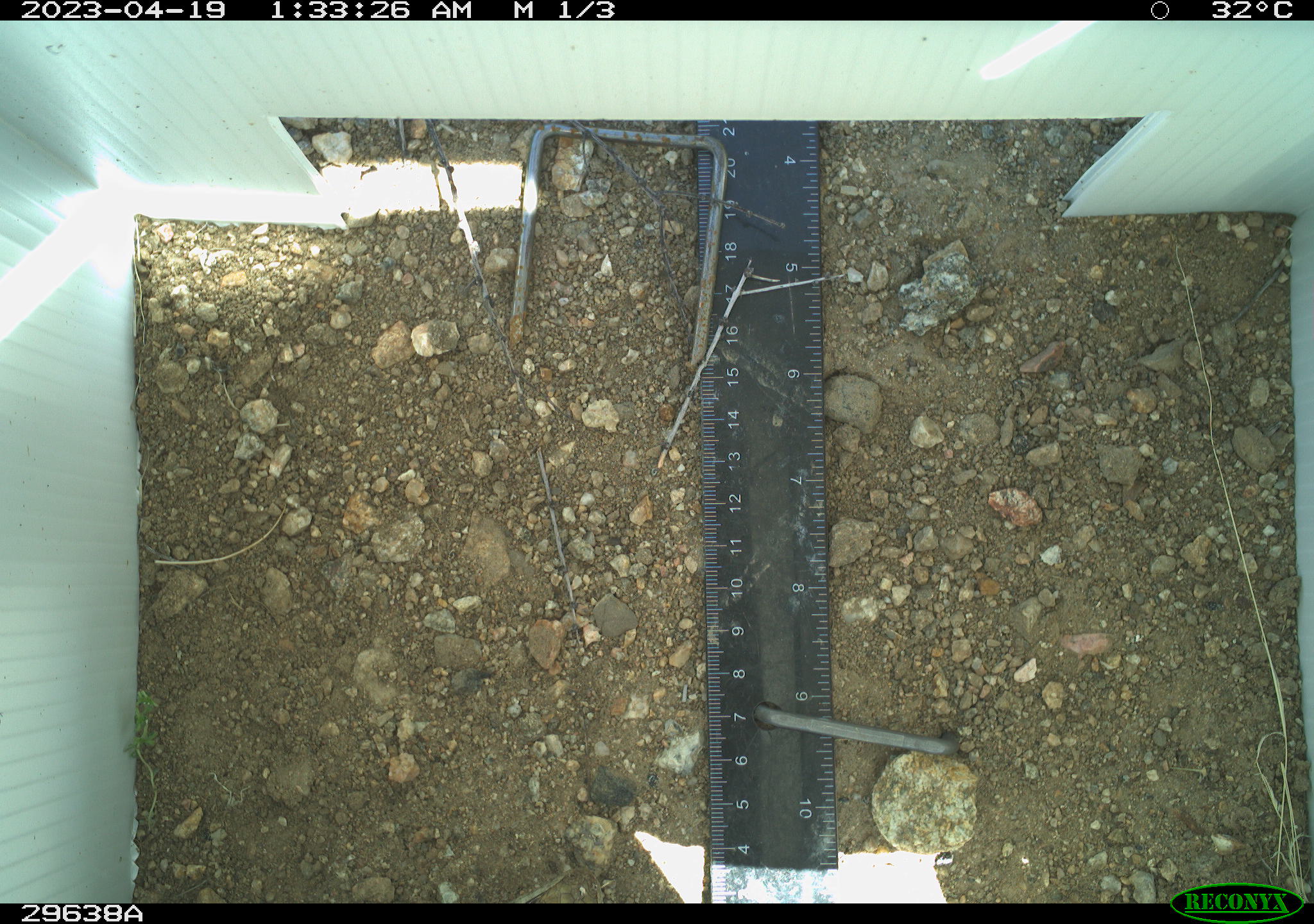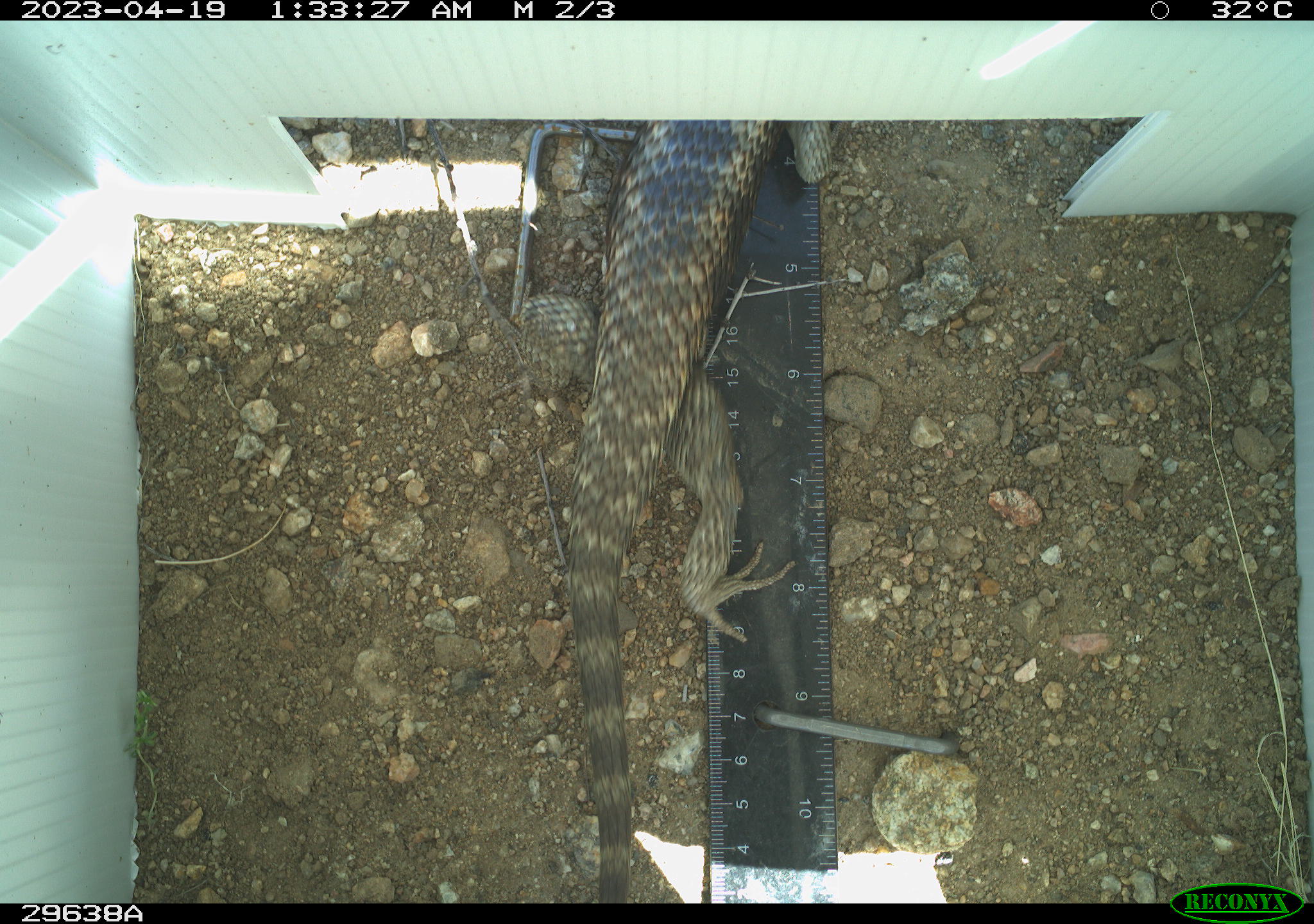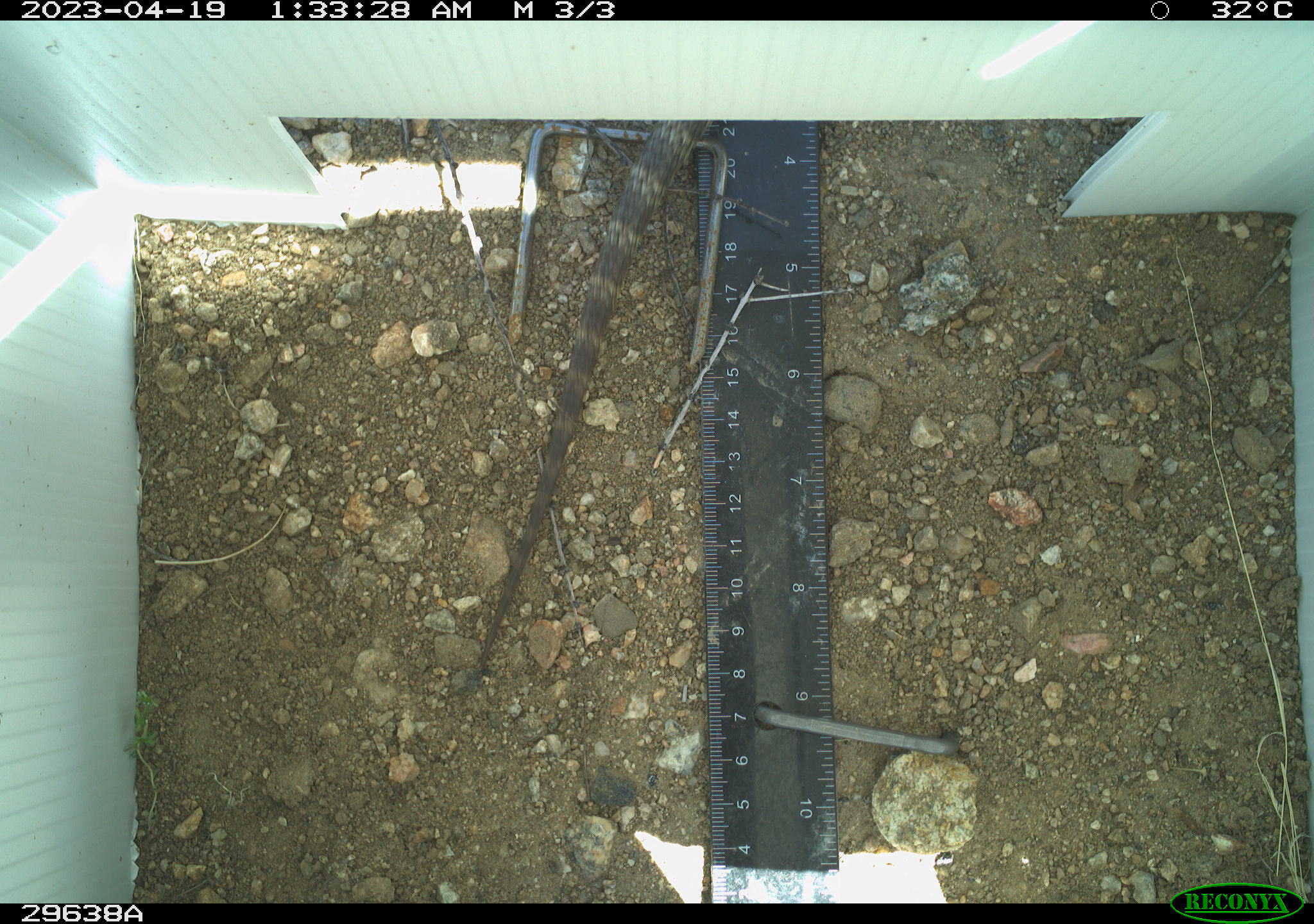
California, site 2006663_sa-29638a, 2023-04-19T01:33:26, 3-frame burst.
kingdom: Animalia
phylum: Chordata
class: Reptilia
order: Squamata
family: Phrynosomatidae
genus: Sceloporus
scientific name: Sceloporus uniformis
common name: yellow-backed spiny lizard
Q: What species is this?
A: Yellow-backed spiny lizard (Sceloporus uniformis).